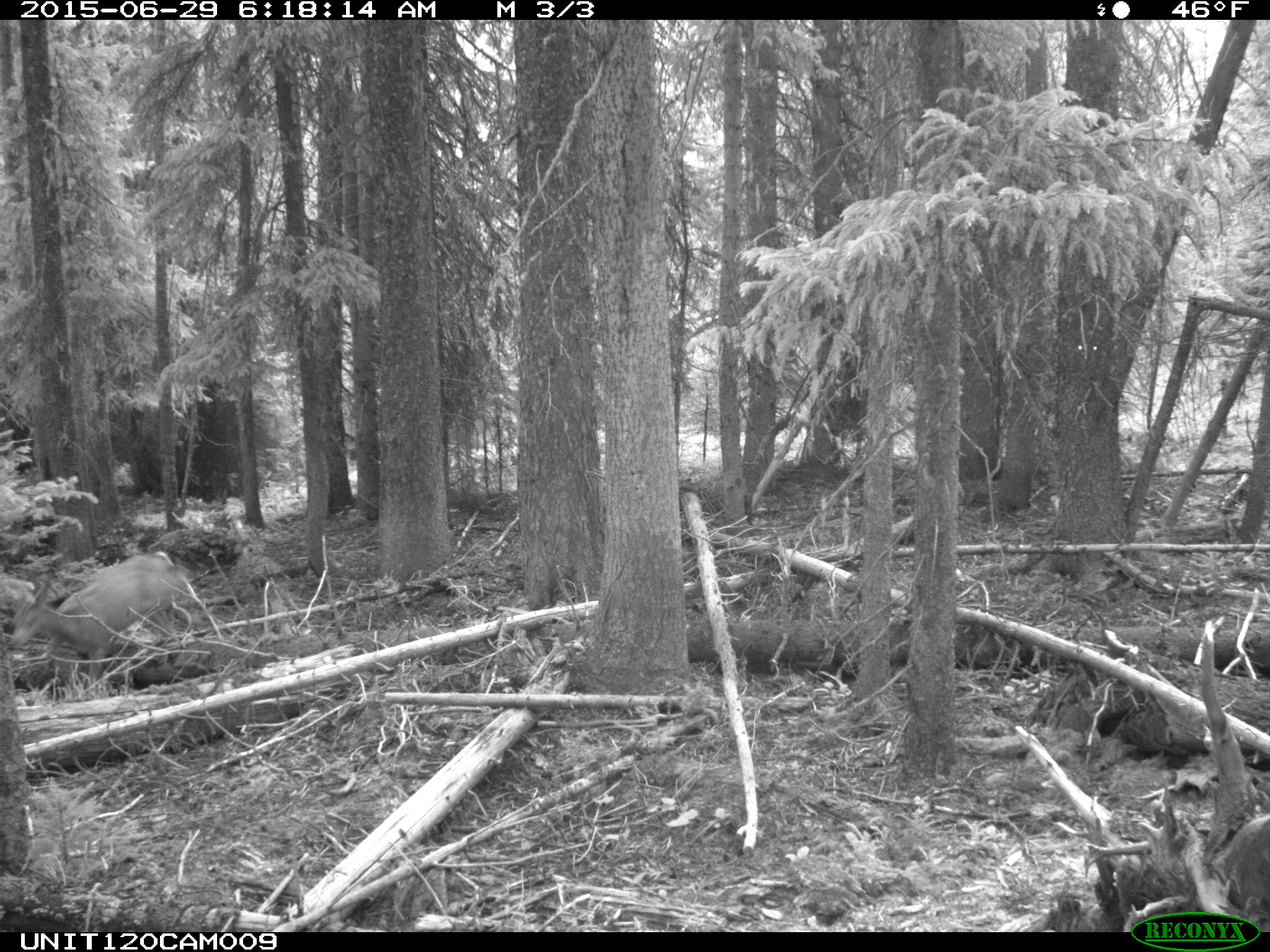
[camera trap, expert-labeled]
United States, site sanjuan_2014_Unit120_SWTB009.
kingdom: Animalia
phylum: Chordata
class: Mammalia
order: Artiodactyla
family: Cervidae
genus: Odocoileus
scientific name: Odocoileus hemionus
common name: mule deer